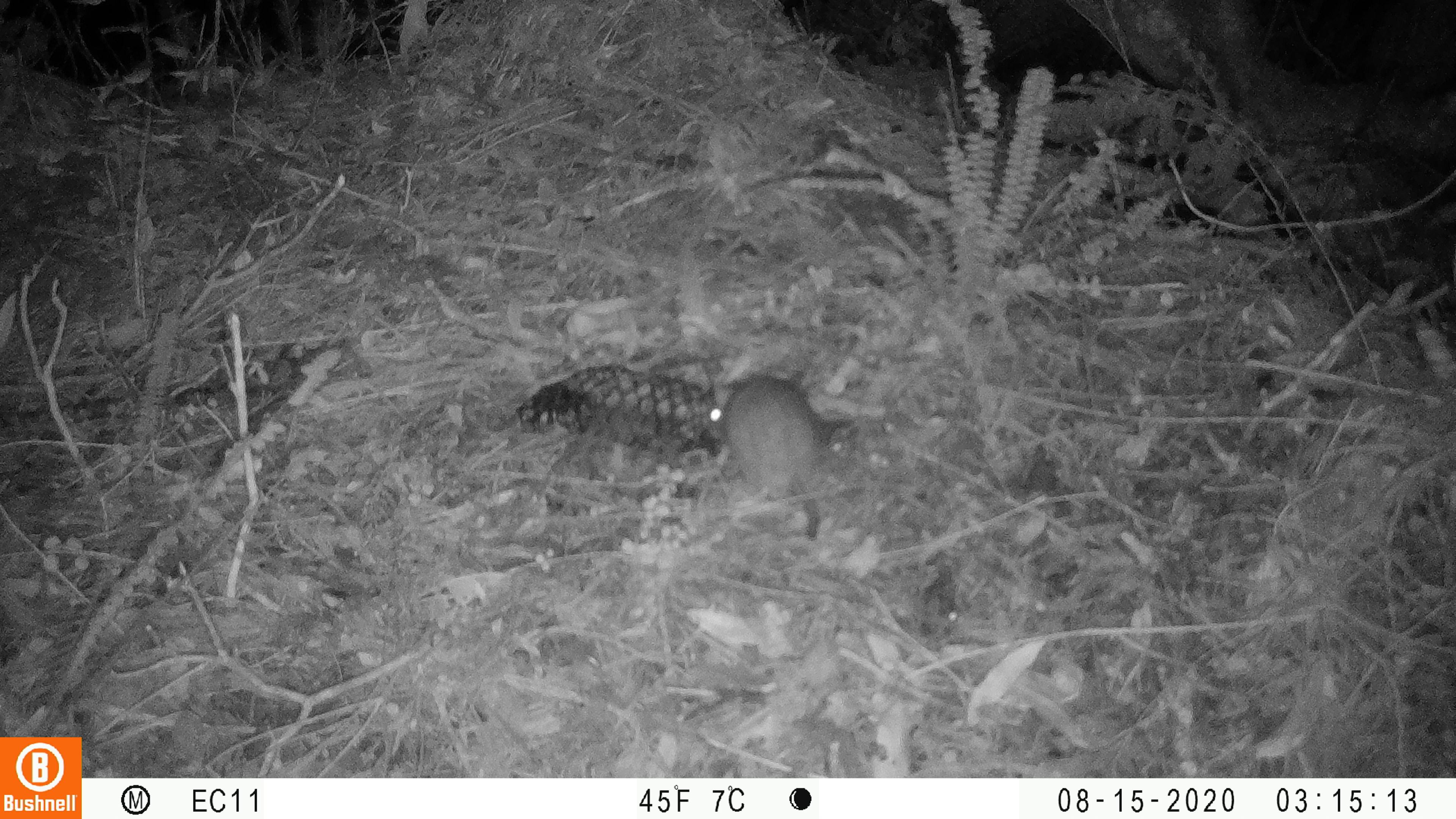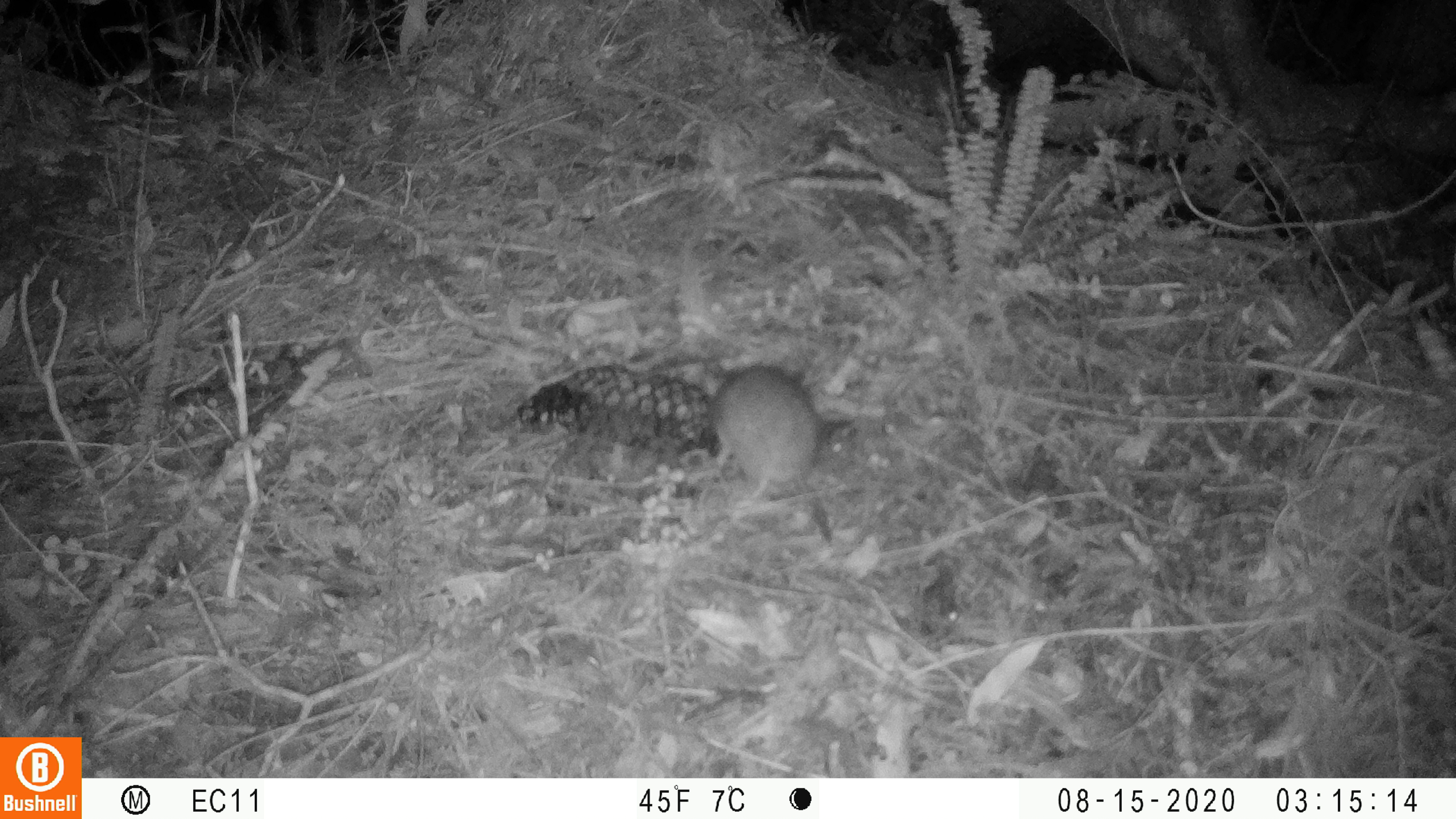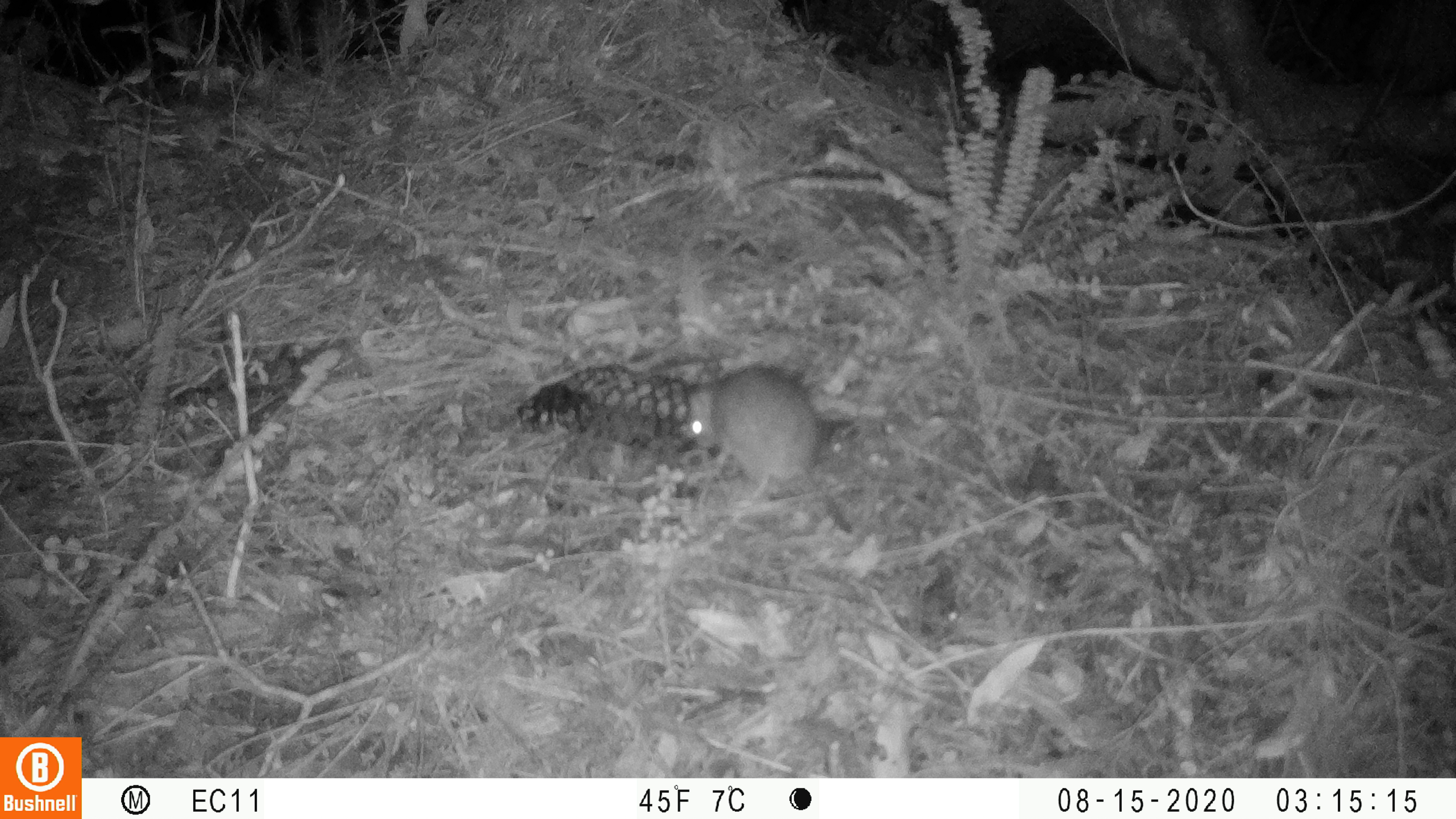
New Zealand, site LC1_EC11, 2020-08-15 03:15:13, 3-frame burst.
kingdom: Animalia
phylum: Chordata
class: Mammalia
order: Rodentia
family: Muridae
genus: Rattus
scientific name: Rattus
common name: rat